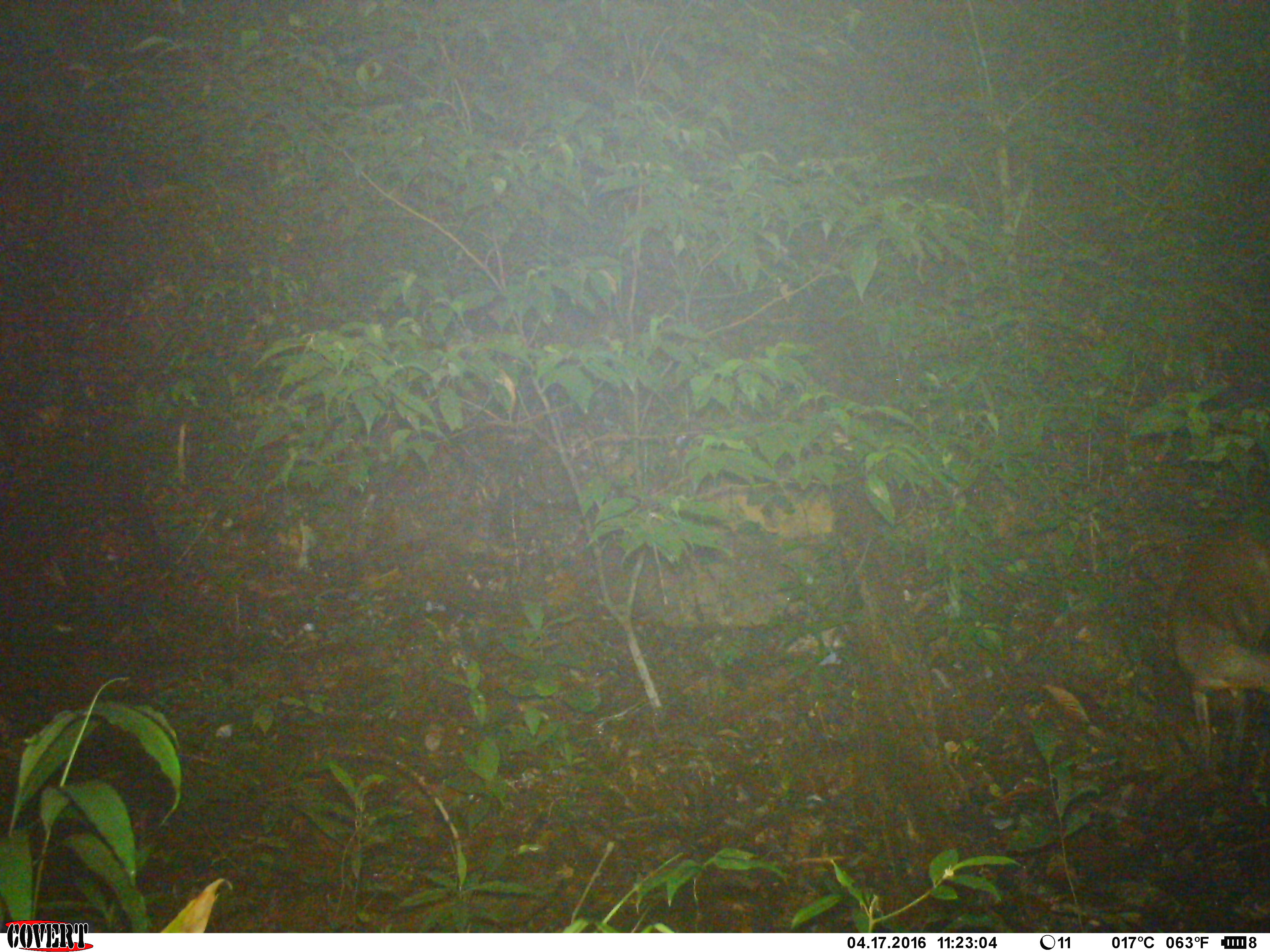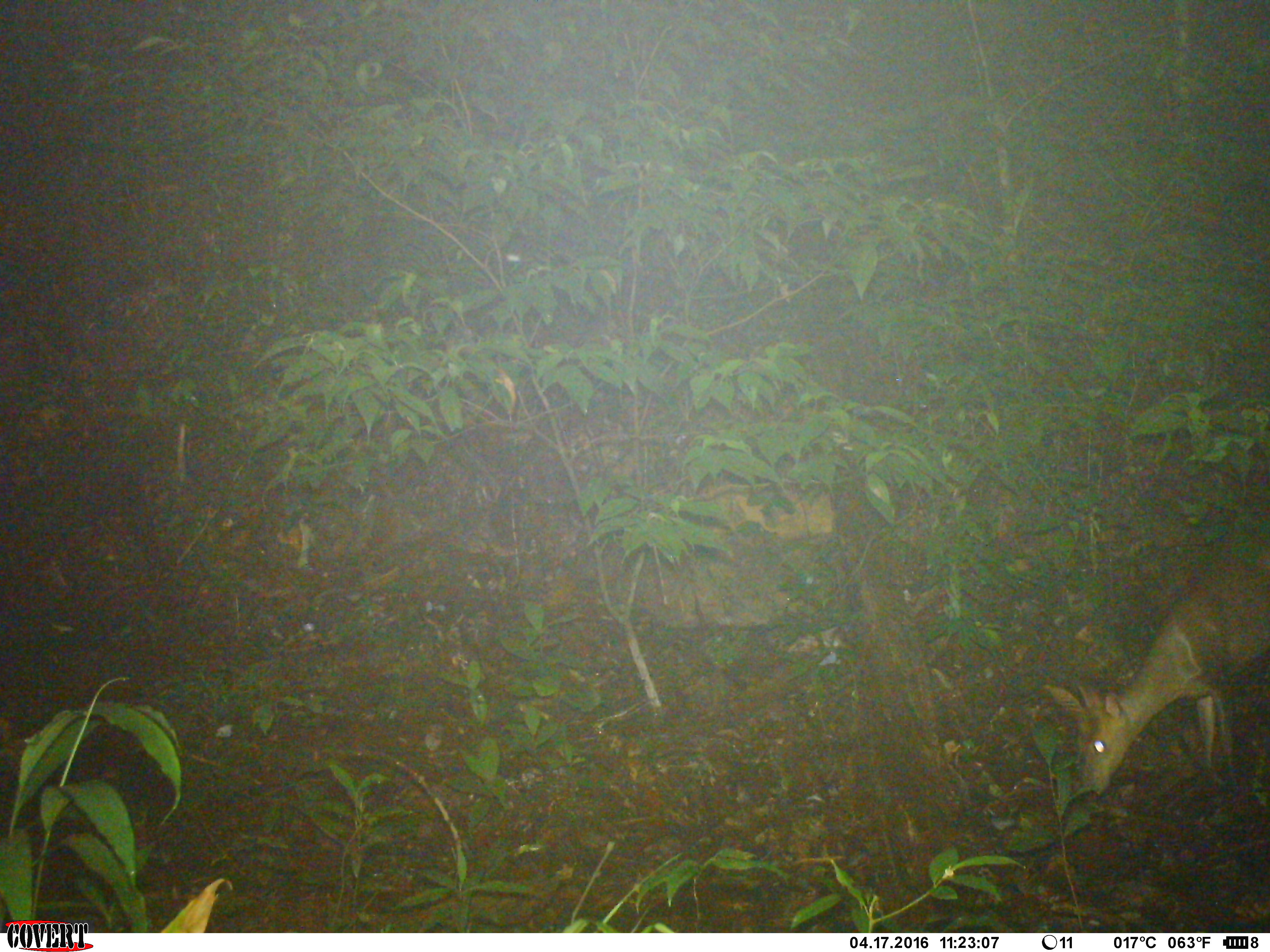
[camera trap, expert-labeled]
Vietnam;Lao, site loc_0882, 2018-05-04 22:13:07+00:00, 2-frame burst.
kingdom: Animalia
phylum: Chordata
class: Mammalia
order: Artiodactyla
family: Cervidae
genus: Muntiacus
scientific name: Muntiacus rooseveltorum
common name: roosevelt's muntjac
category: roosevelts muntjac group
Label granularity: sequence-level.